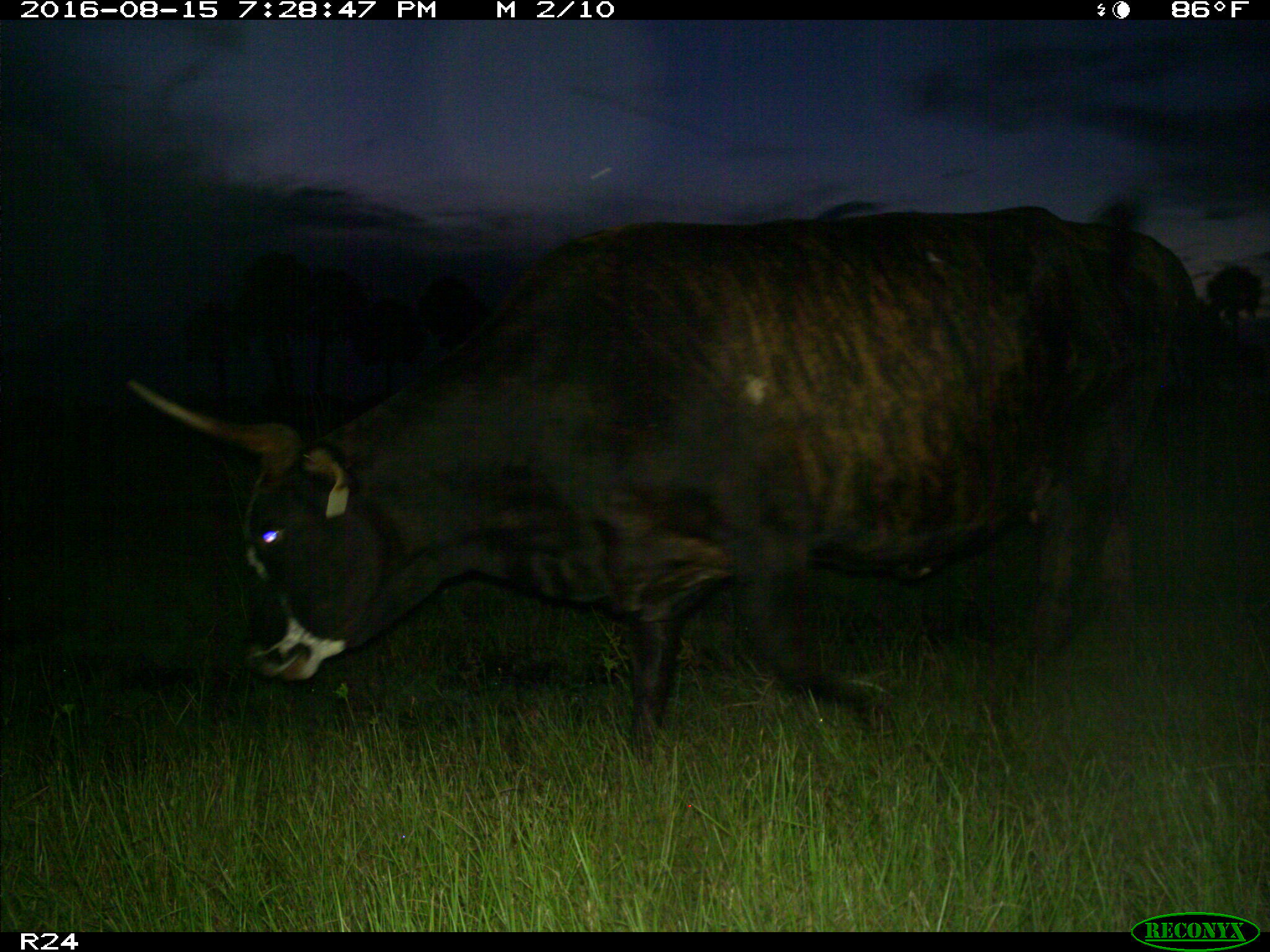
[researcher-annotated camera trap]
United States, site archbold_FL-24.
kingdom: Animalia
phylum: Chordata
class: Mammalia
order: Artiodactyla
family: Bovidae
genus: Bos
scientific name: Bos taurus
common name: domestic cow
Bos taurus (domestic cow).